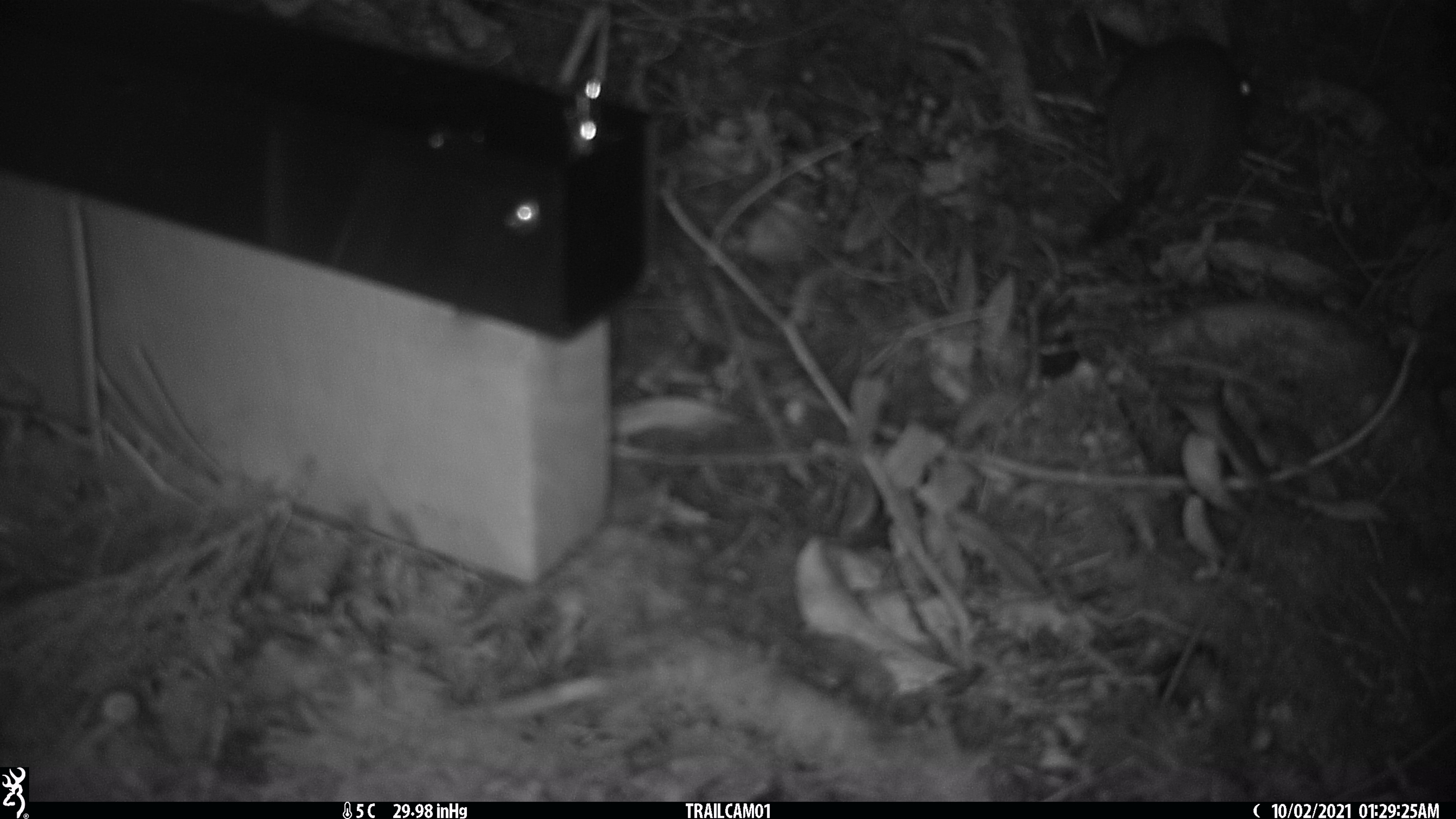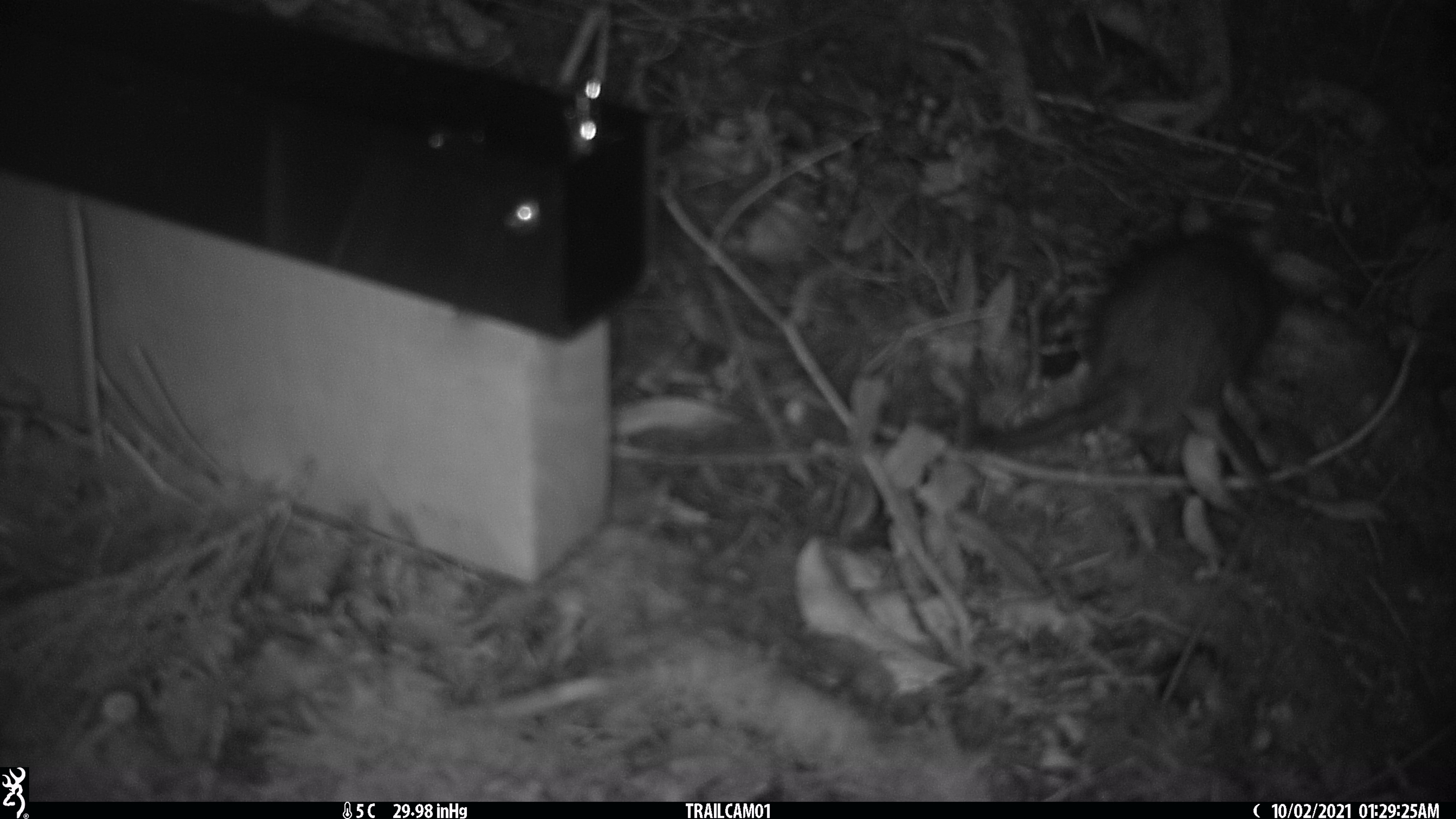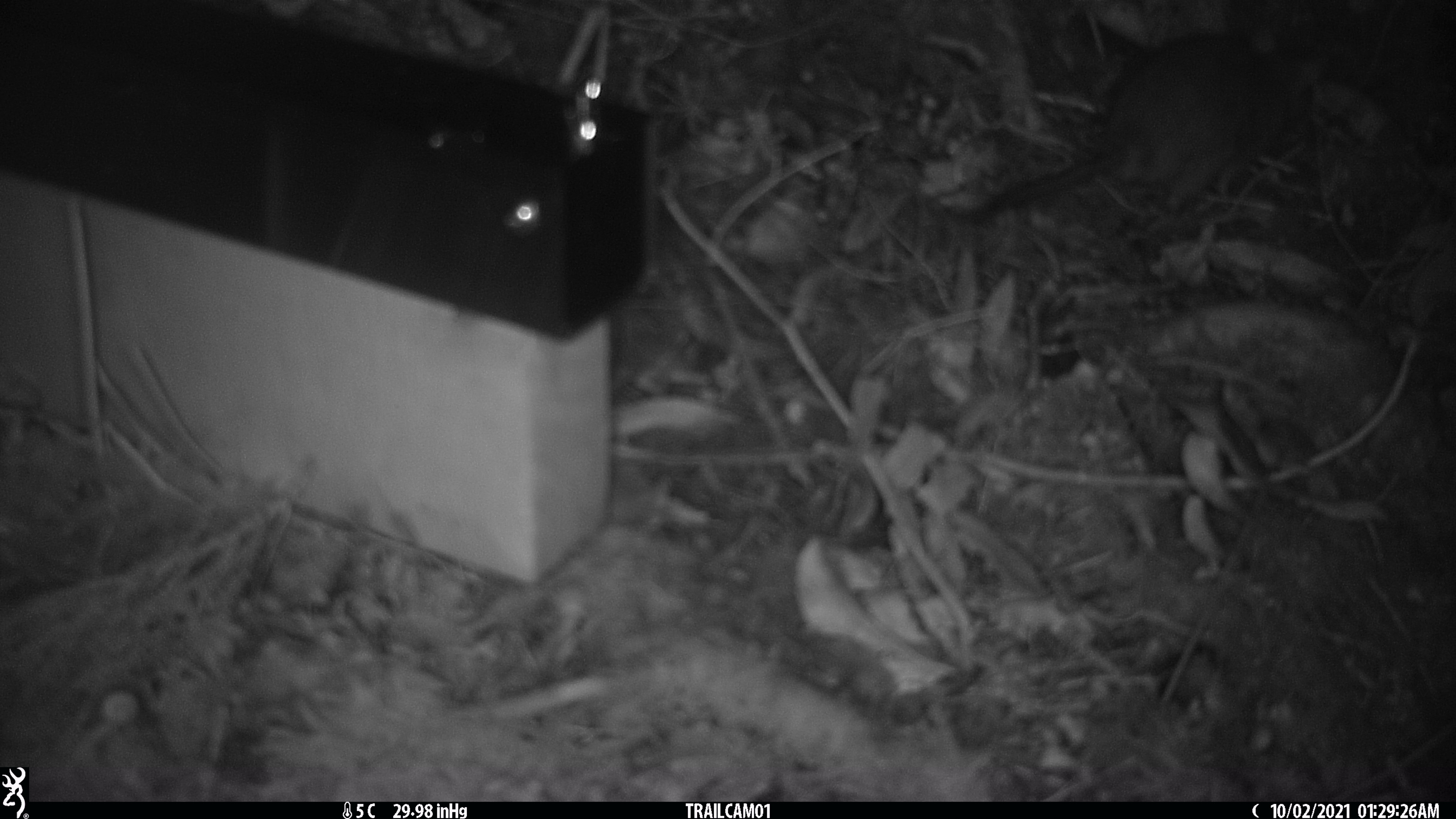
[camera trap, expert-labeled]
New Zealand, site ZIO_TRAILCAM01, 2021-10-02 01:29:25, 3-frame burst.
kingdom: Animalia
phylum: Chordata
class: Mammalia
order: Rodentia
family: Muridae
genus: Rattus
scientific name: Rattus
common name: rat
Rat (Rattus).